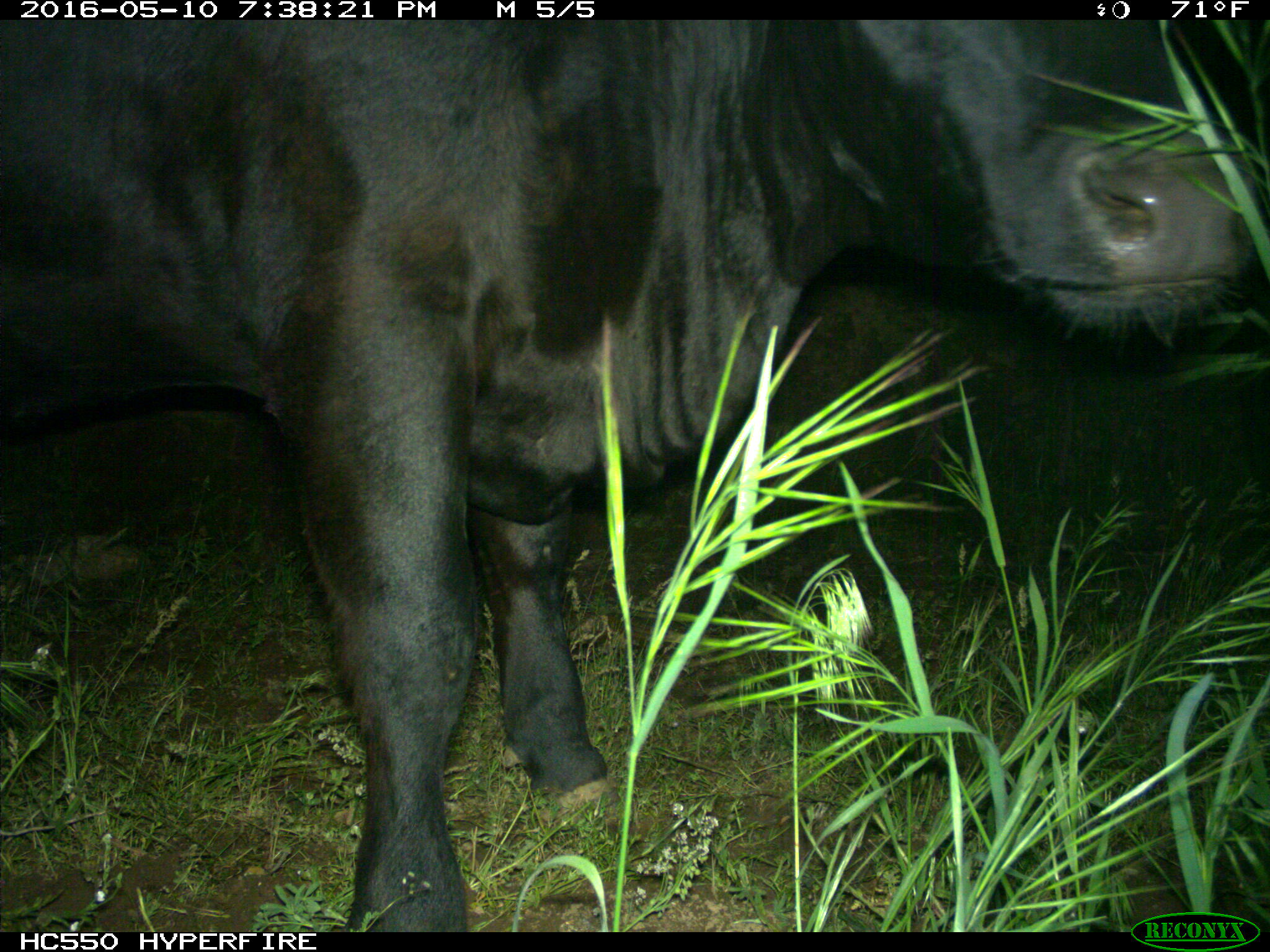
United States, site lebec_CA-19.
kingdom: Animalia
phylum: Chordata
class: Mammalia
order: Artiodactyla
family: Bovidae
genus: Bos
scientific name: Bos taurus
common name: domestic cow